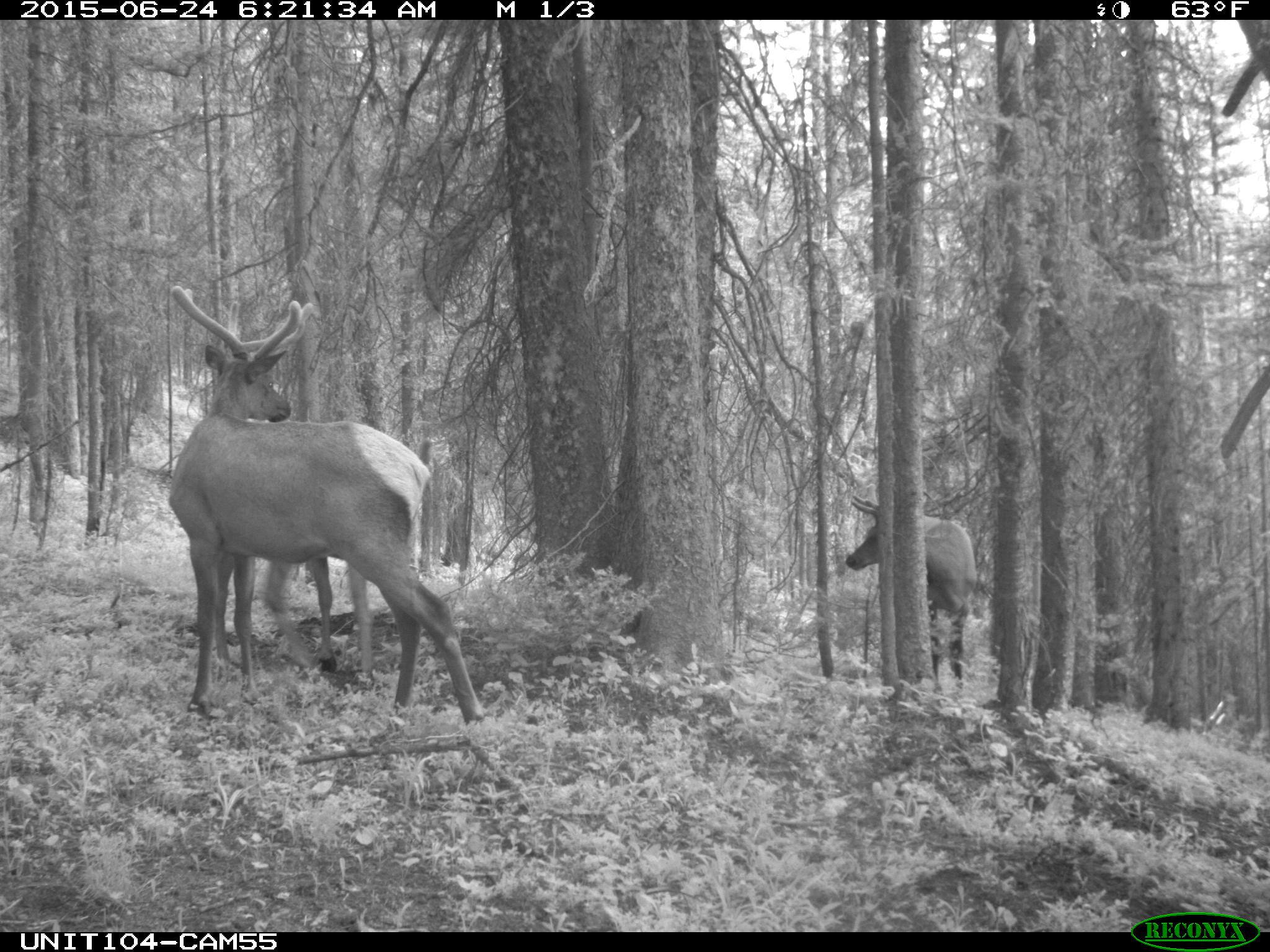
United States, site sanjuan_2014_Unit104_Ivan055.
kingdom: Animalia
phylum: Chordata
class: Mammalia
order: Artiodactyla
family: Cervidae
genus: Cervus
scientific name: Cervus elaphus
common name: red deer